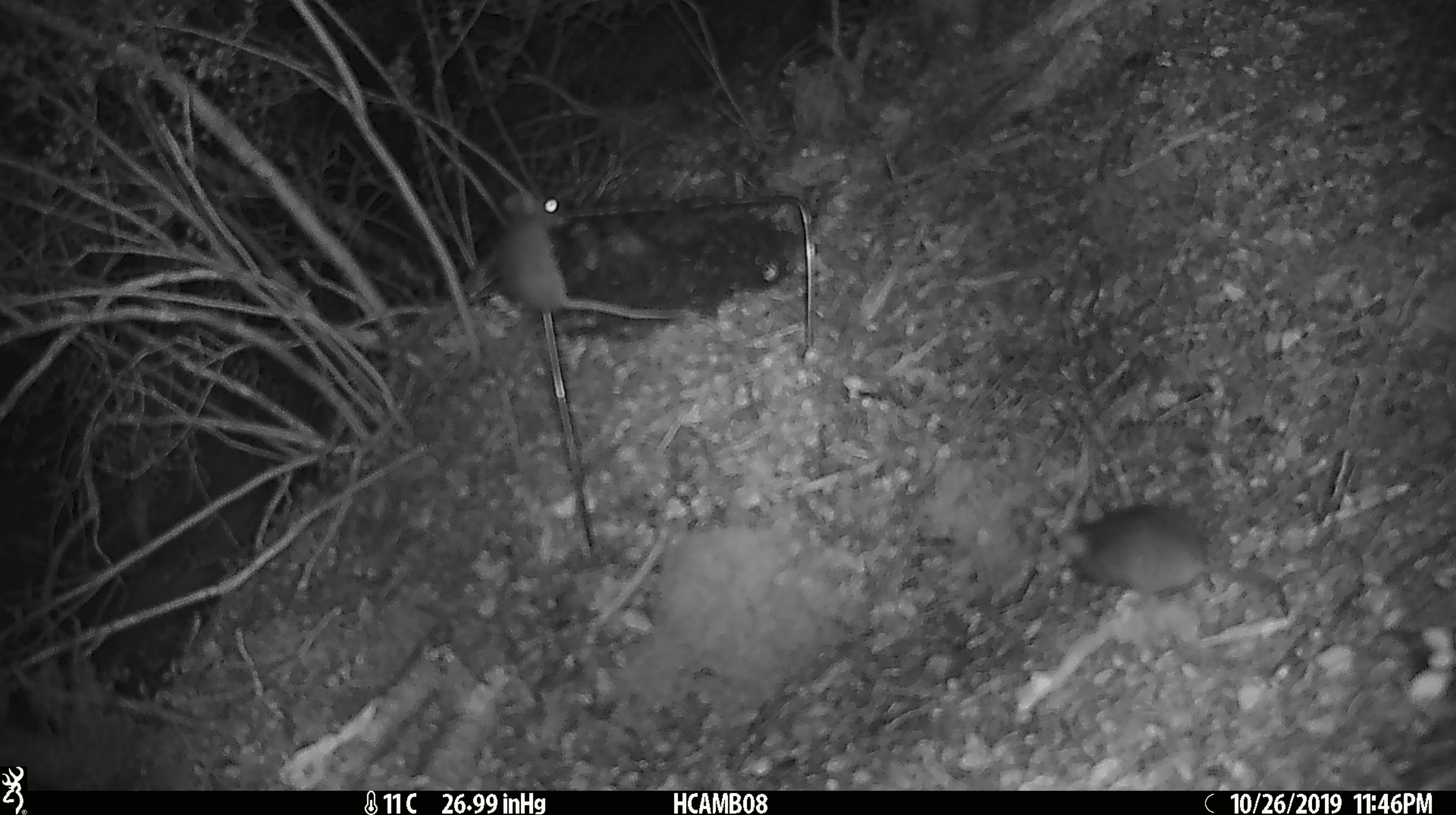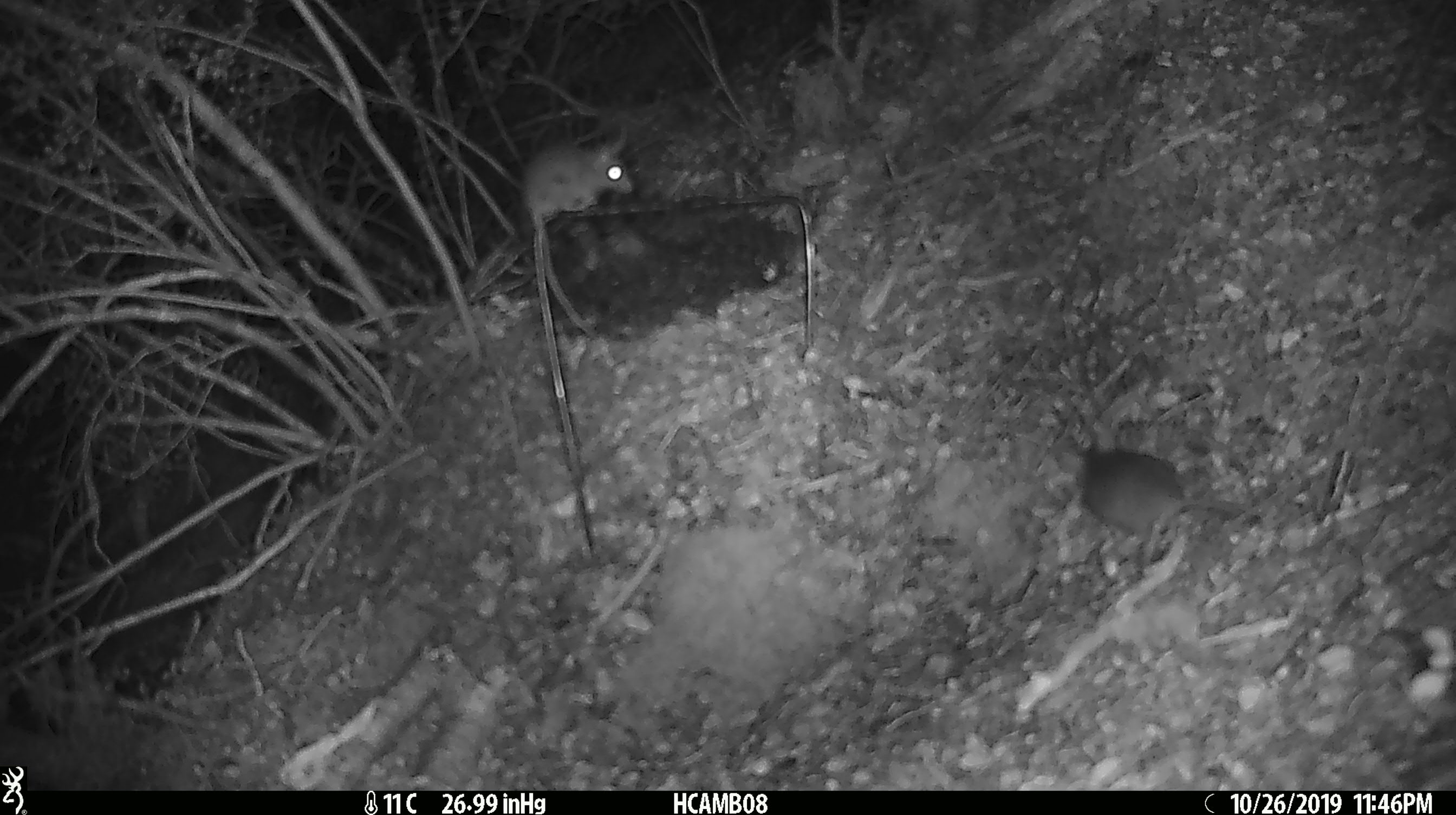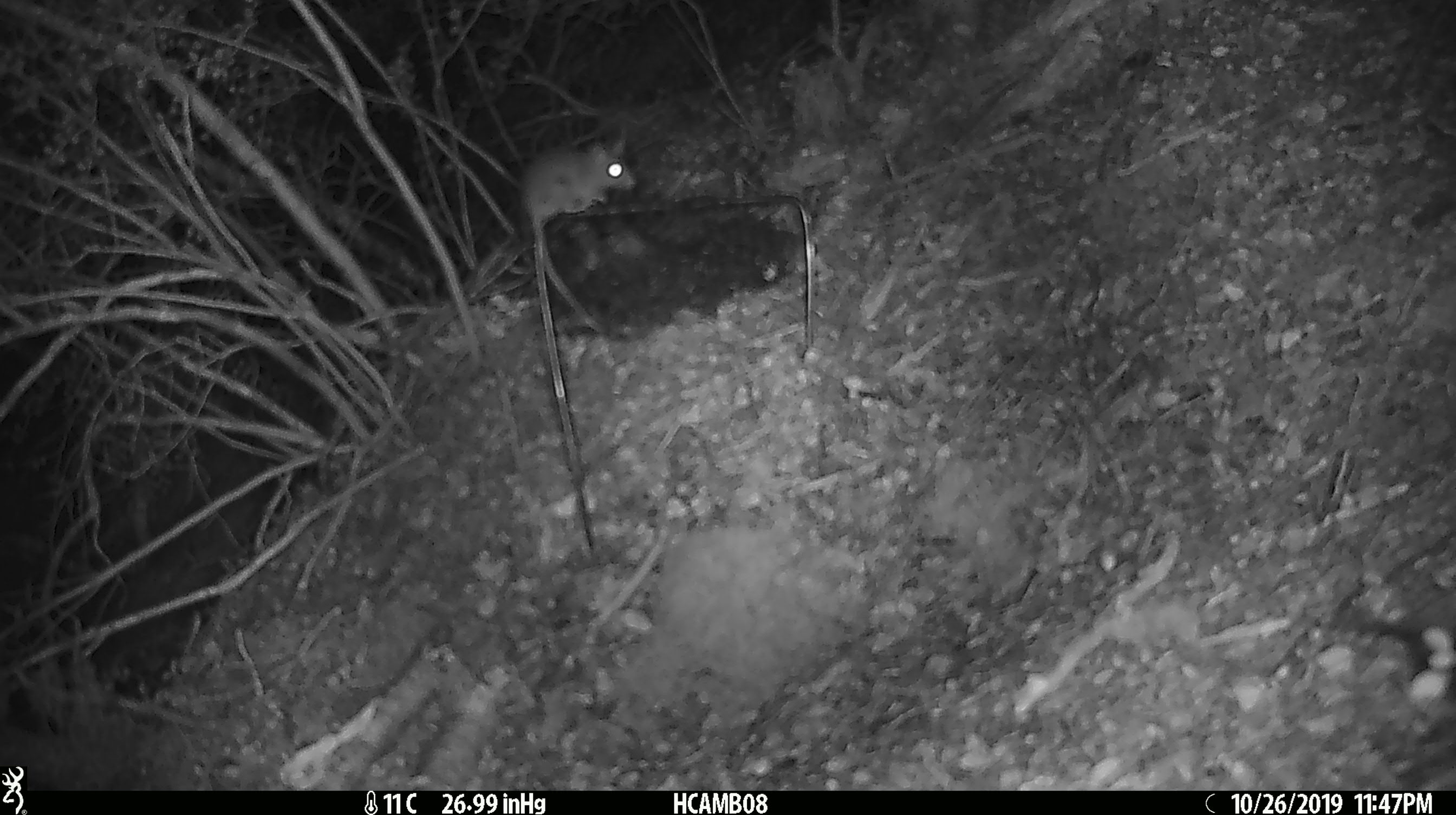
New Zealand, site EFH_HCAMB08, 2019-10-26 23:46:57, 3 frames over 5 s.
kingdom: Animalia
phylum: Chordata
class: Mammalia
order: Rodentia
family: Muridae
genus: Mus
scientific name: Mus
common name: mouse